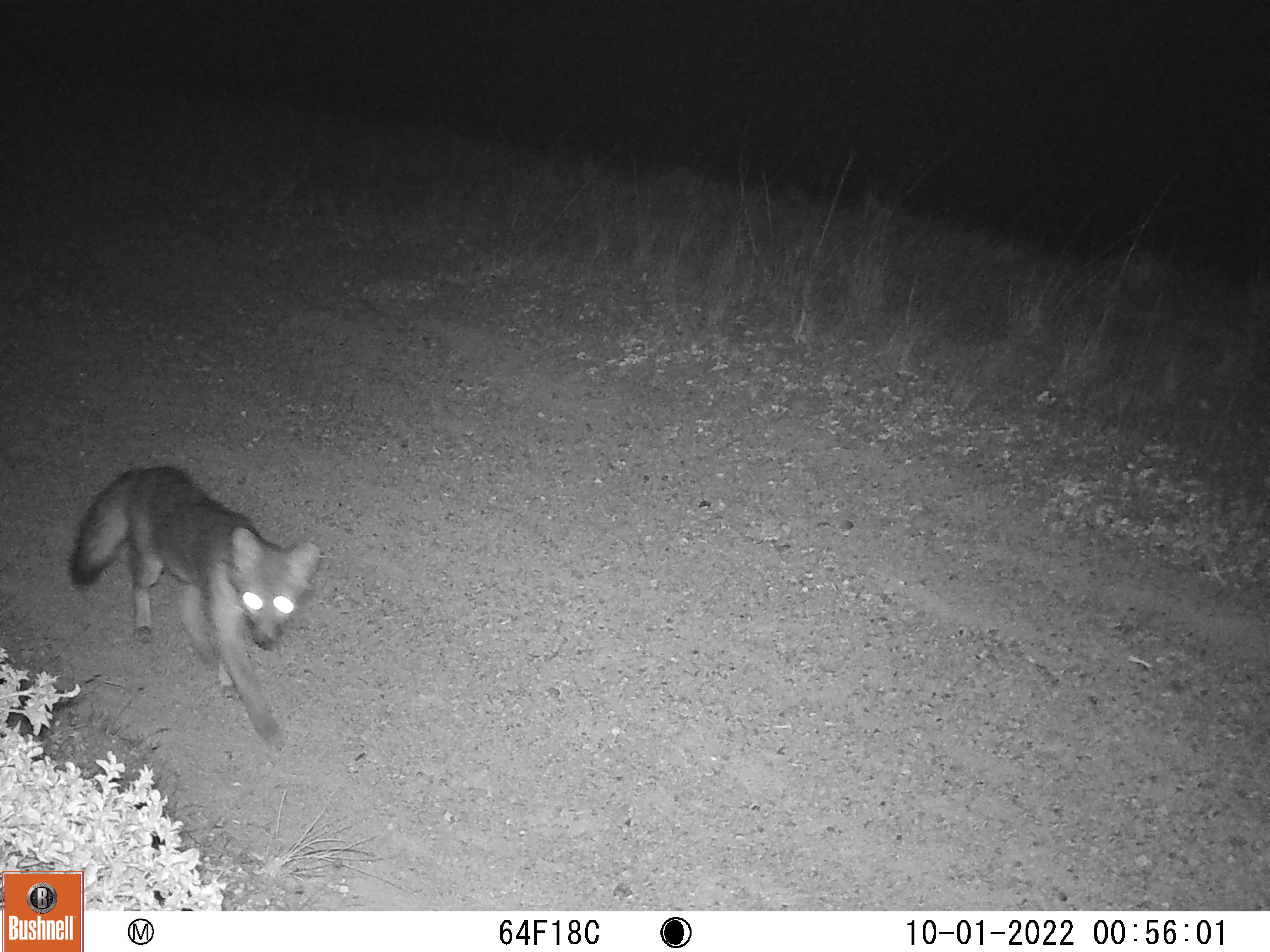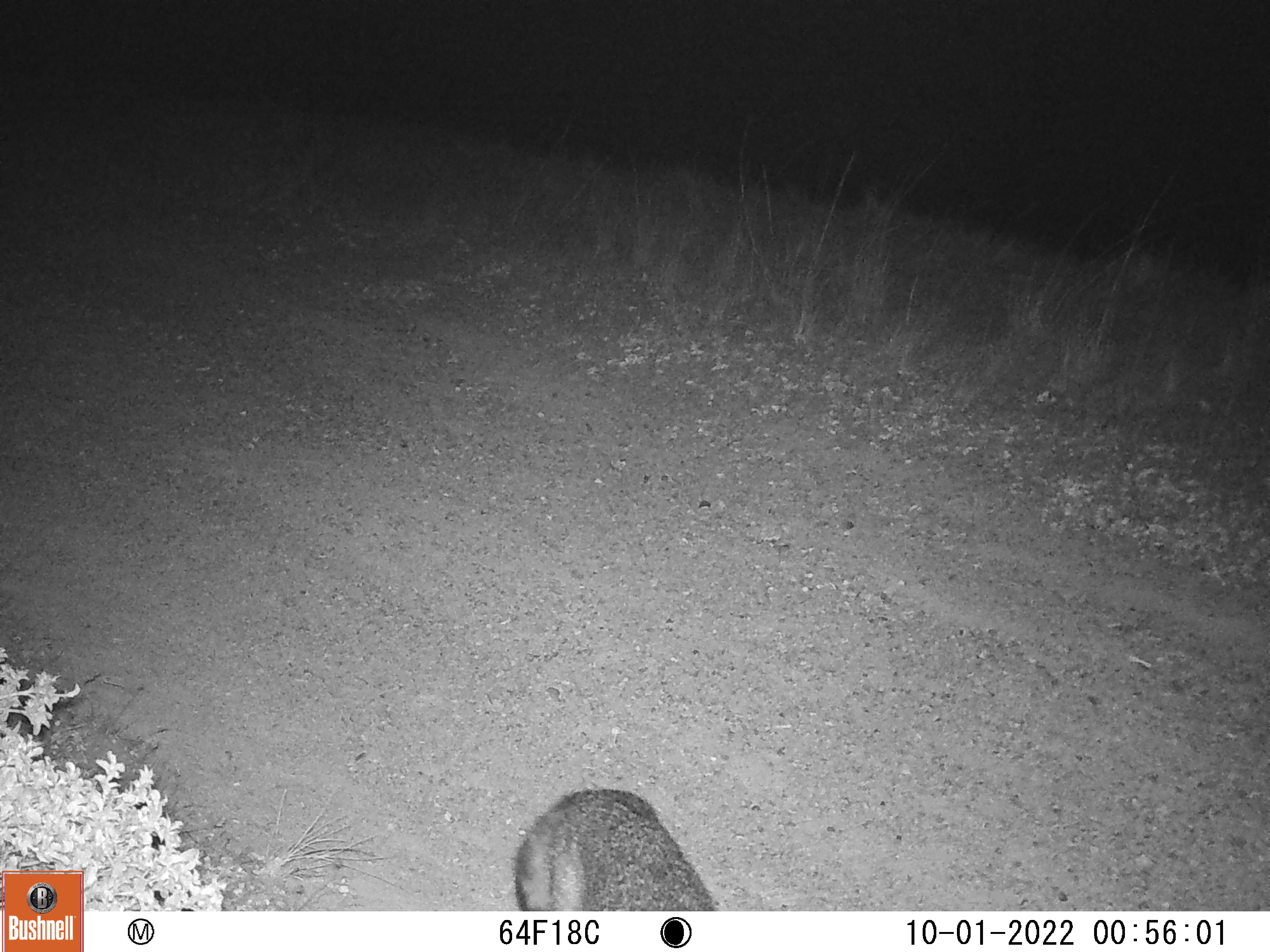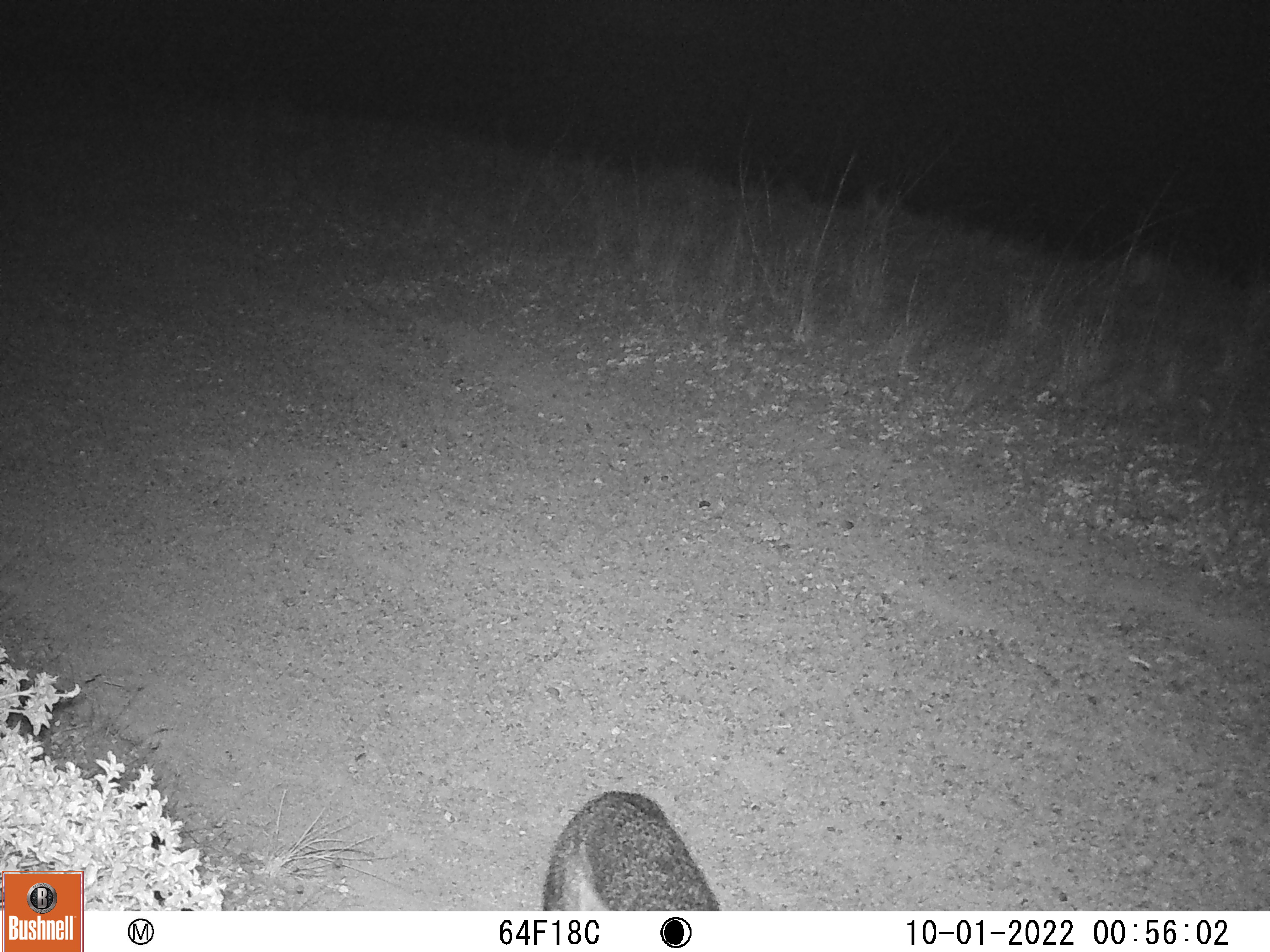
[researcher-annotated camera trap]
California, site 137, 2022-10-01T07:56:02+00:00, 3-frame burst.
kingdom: Animalia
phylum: Chordata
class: Mammalia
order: Carnivora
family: Canidae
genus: Urocyon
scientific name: Urocyon cinereoargenteus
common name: gray fox